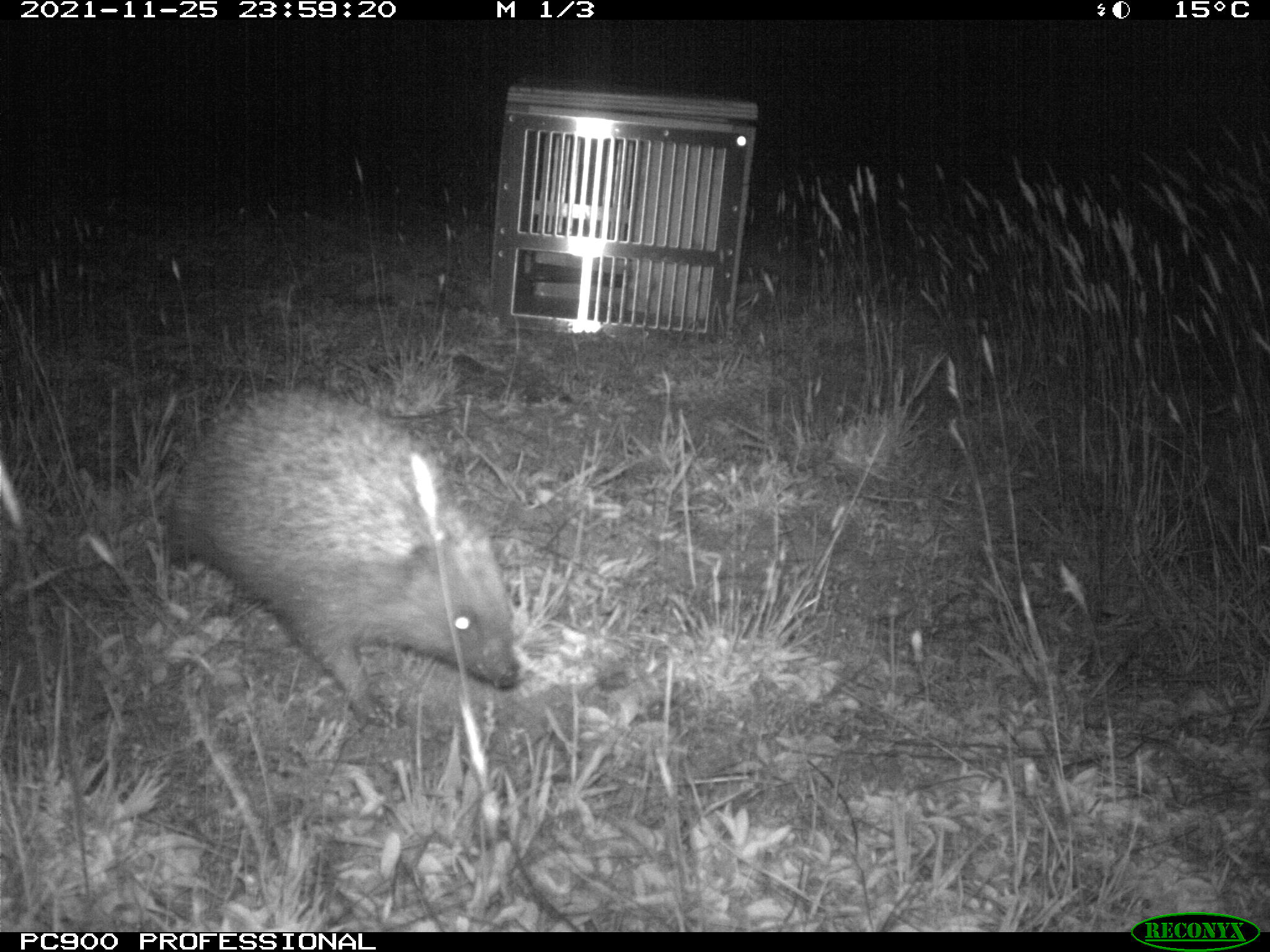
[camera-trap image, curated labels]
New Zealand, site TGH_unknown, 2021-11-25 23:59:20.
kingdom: Animalia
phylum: Chordata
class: Mammalia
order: Eulipotyphla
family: Erinaceidae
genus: Erinaceus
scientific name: Erinaceus europaeus europaeus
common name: european hedgehog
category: hedgehog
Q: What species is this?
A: Hedgehog (european hedgehog) (Erinaceus europaeus europaeus).